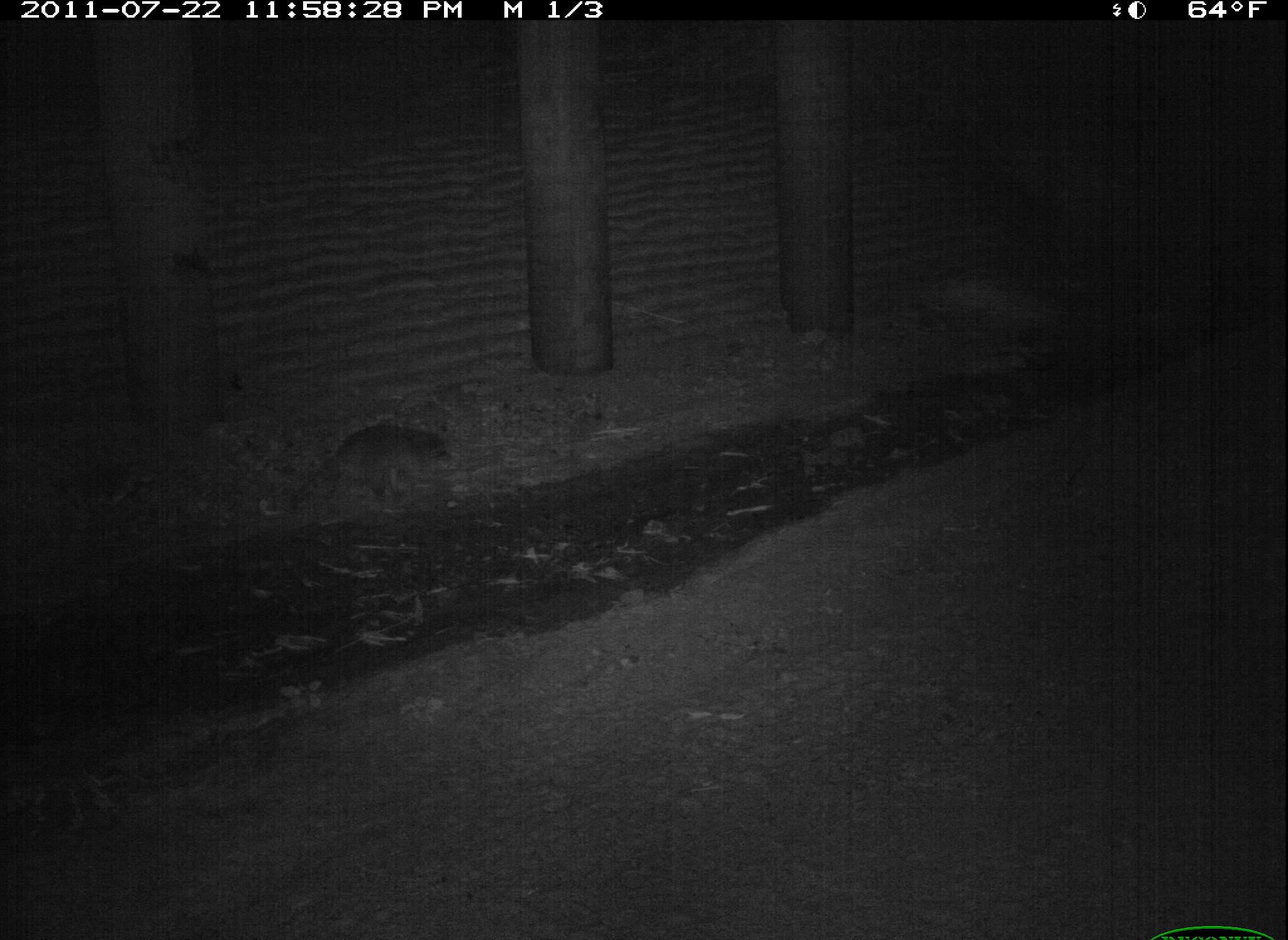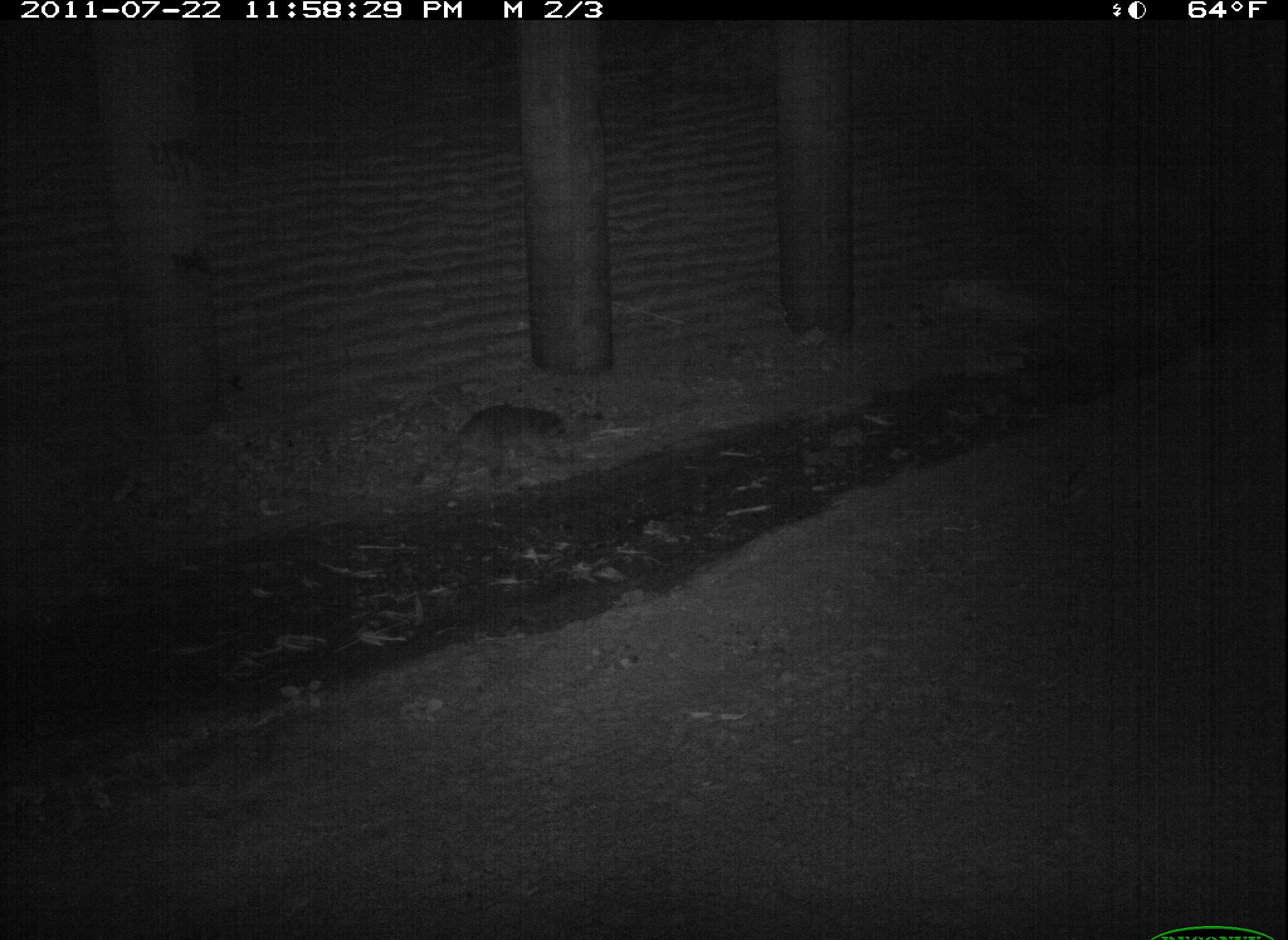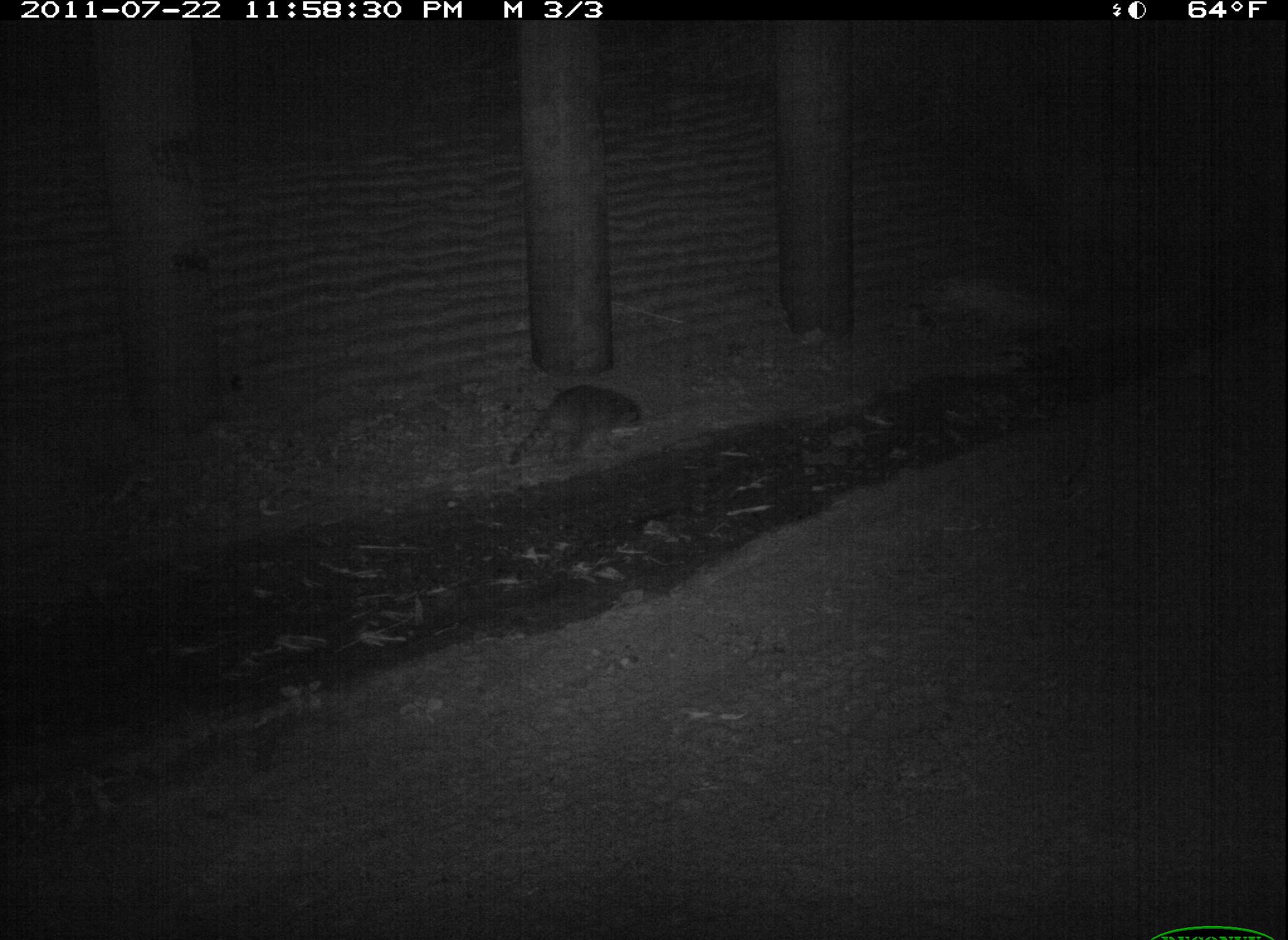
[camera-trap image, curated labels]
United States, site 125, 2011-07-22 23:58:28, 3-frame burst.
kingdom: Animalia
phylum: Chordata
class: Mammalia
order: Carnivora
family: Procyonidae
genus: Procyon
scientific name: Procyon lotor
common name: raccoon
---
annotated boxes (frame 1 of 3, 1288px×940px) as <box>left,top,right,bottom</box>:
raccoon: <box>283,419,466,519</box>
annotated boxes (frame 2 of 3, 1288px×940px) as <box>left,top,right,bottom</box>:
raccoon: <box>409,396,578,501</box>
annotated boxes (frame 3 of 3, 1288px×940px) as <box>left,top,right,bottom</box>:
raccoon: <box>499,375,655,479</box>